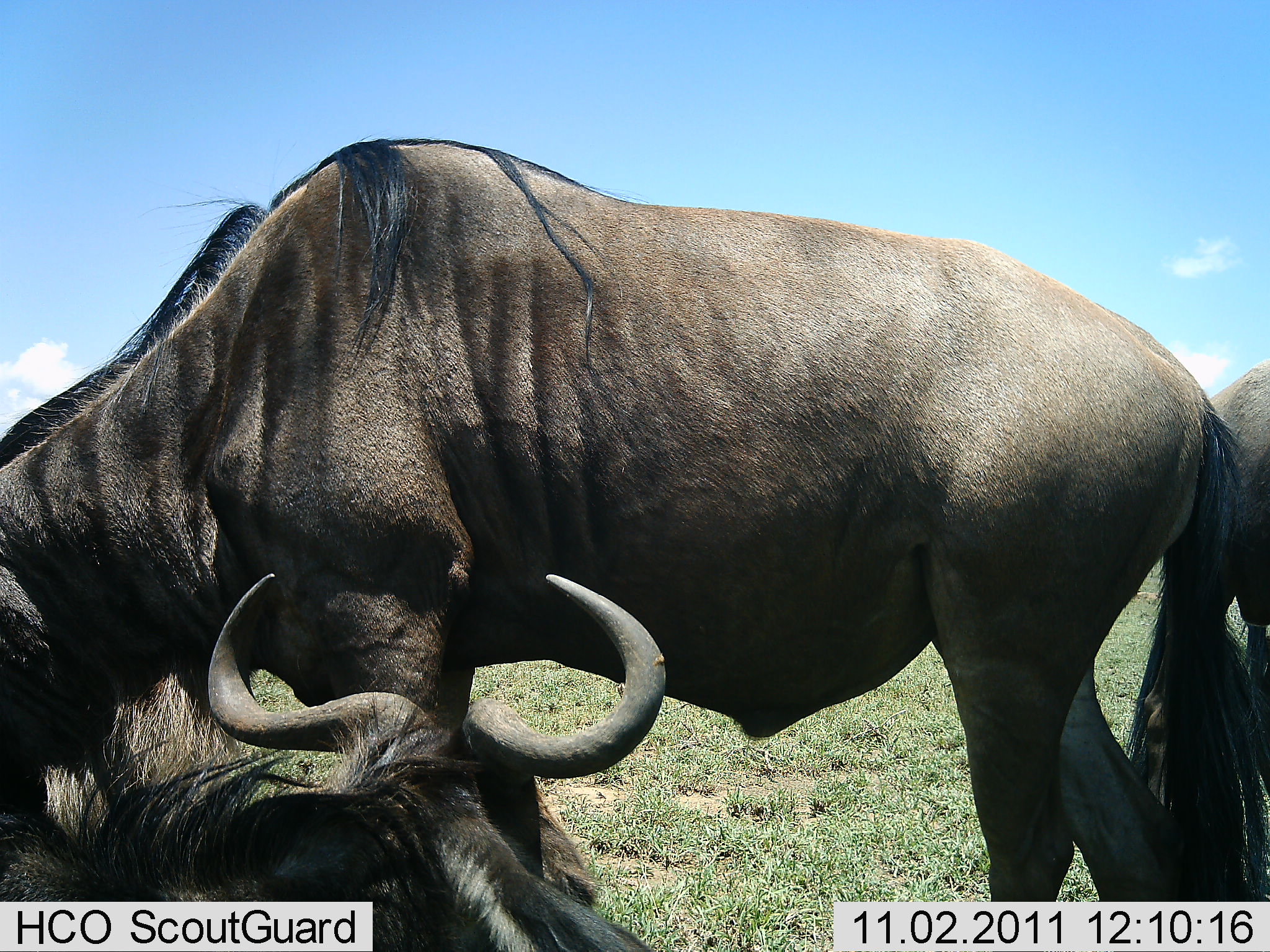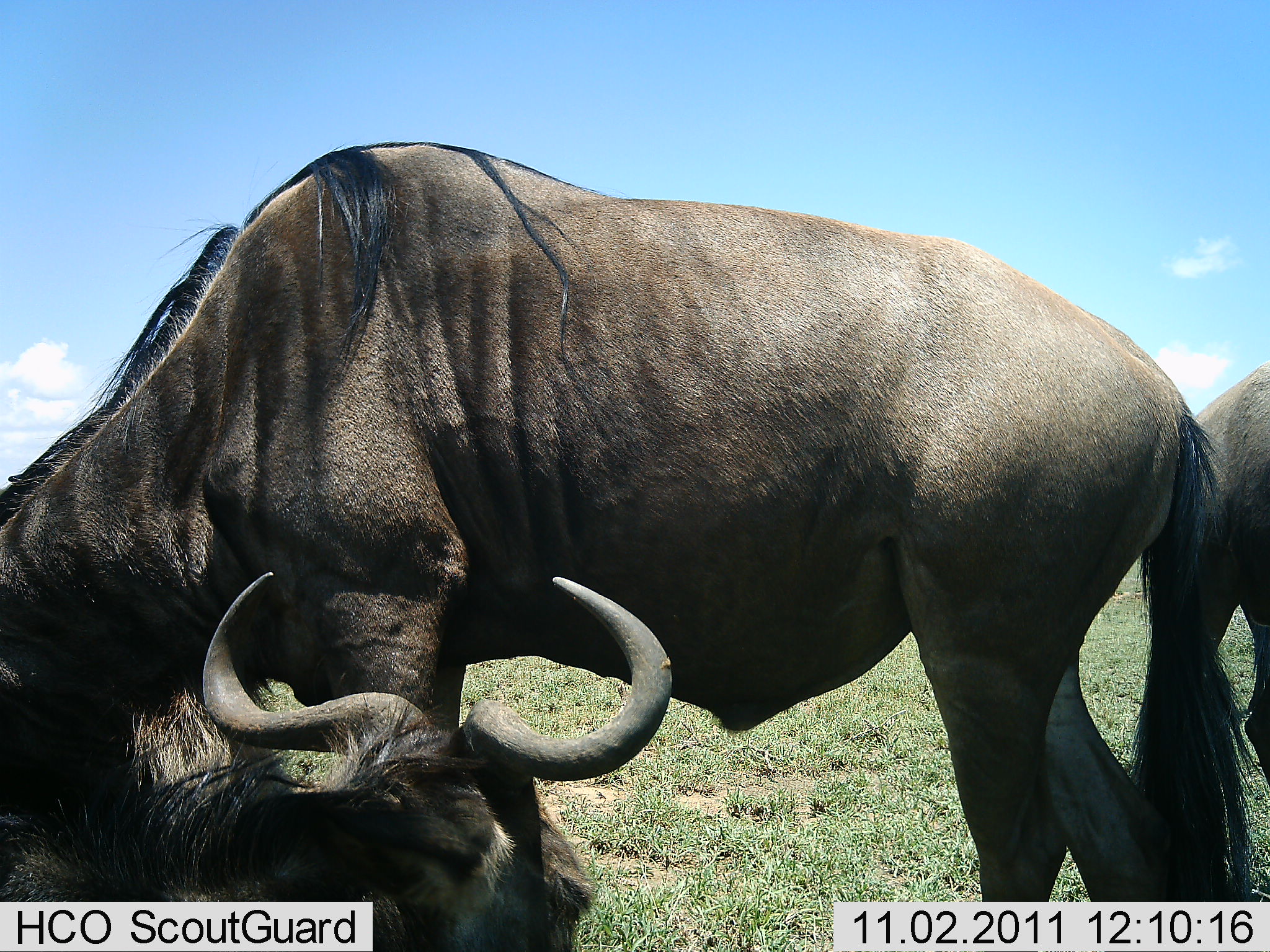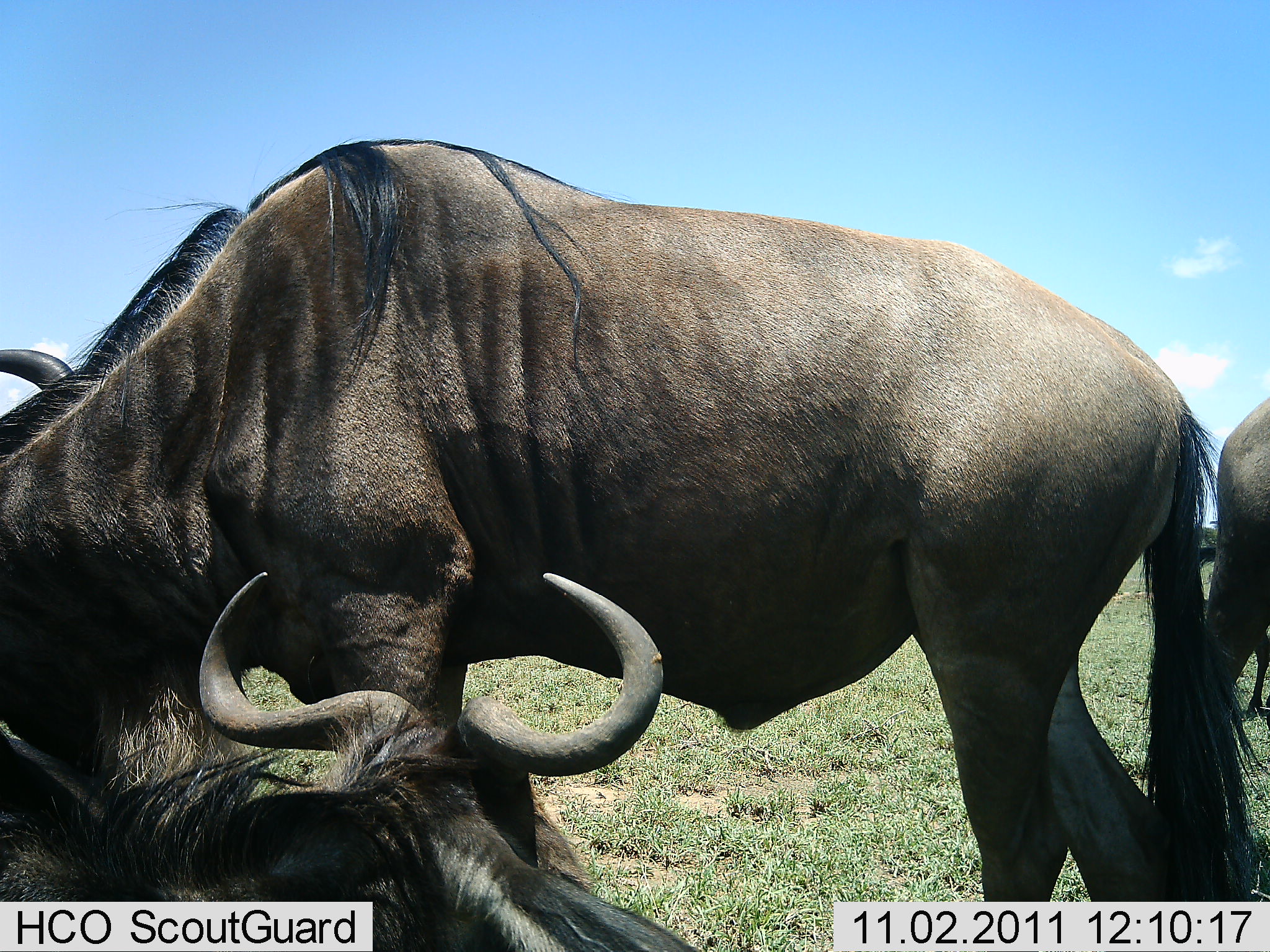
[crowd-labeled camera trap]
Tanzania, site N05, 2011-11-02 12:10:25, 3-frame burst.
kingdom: Animalia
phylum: Chordata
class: Mammalia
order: Artiodactyla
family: Bovidae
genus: Connochaetes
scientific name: Connochaetes taurinus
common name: blue wildebeest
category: wildebeest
Wildebeest (blue wildebeest) (Connochaetes taurinus), count 3. Behavior (volunteer vote fractions): standing 75%, resting 81%, moving 12%, interacting 6%. Young present (vote fraction): 0%. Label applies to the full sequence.